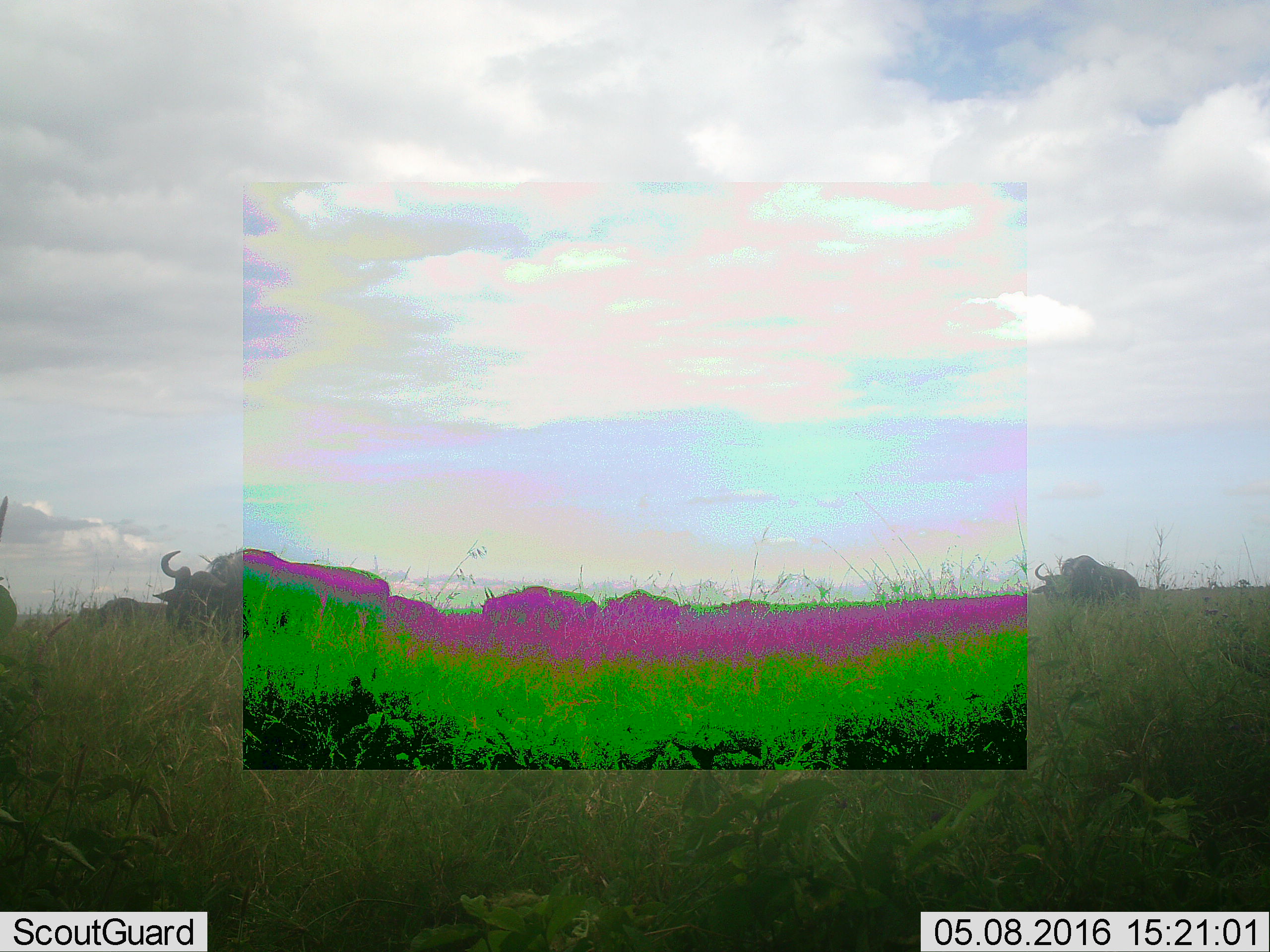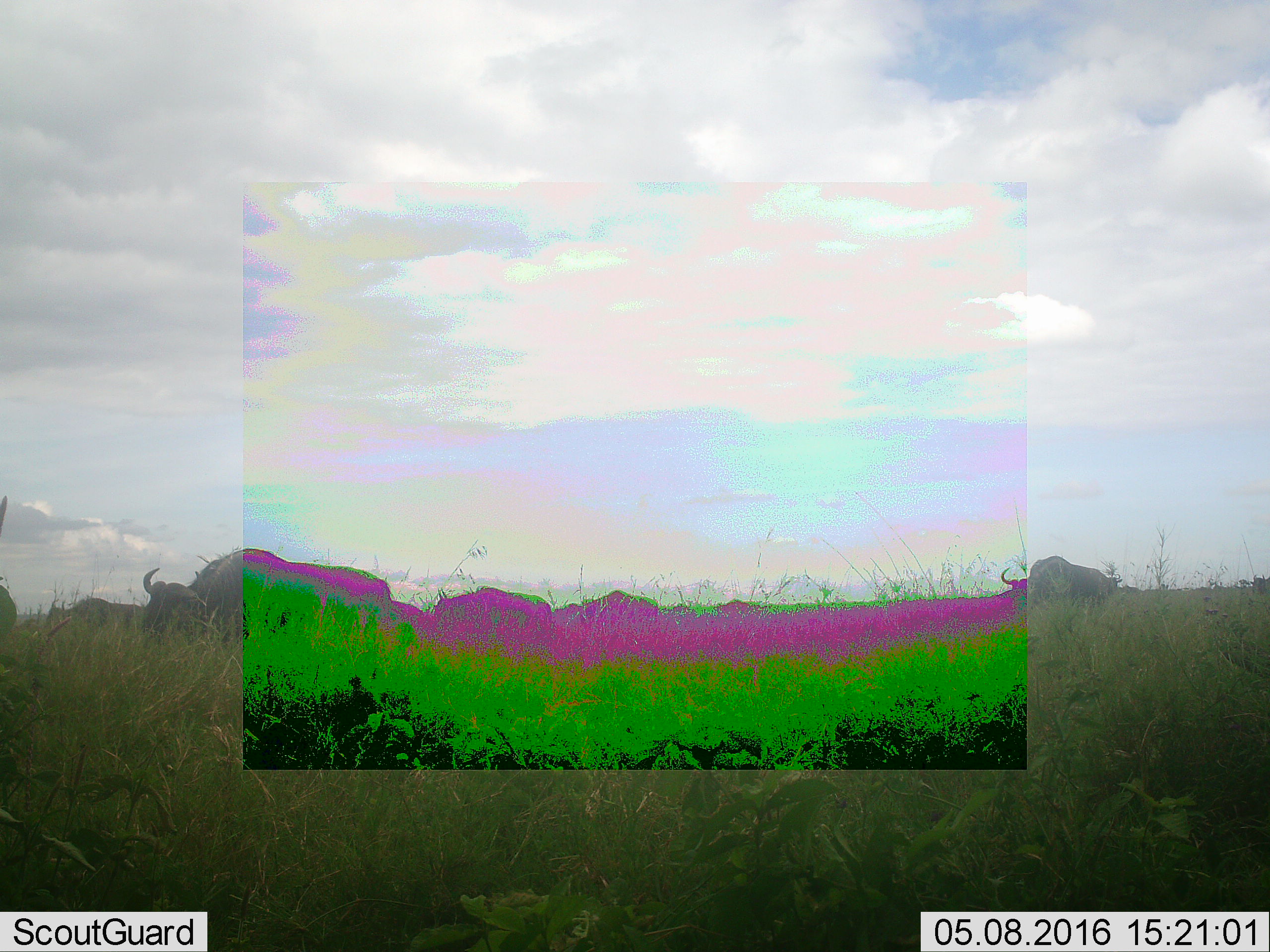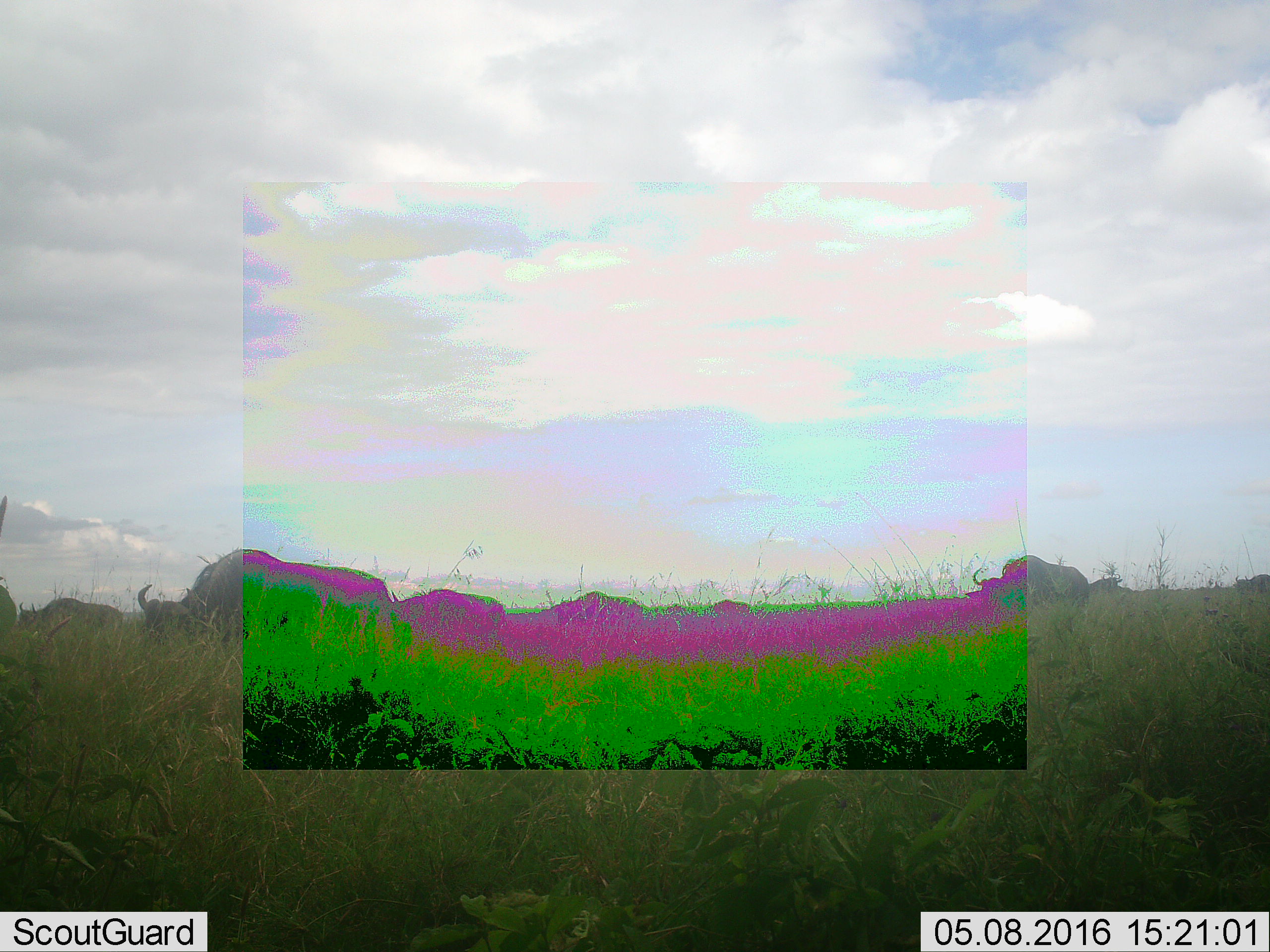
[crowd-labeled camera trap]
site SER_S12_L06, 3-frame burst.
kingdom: Animalia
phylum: Chordata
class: Mammalia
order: Artiodactyla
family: Bovidae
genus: Connochaetes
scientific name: Connochaetes taurinus taurinus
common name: blue wildebeest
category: wildebeestblue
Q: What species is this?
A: Wildebeestblue (blue wildebeest) (Connochaetes taurinus taurinus).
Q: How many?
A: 11-50.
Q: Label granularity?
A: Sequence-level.